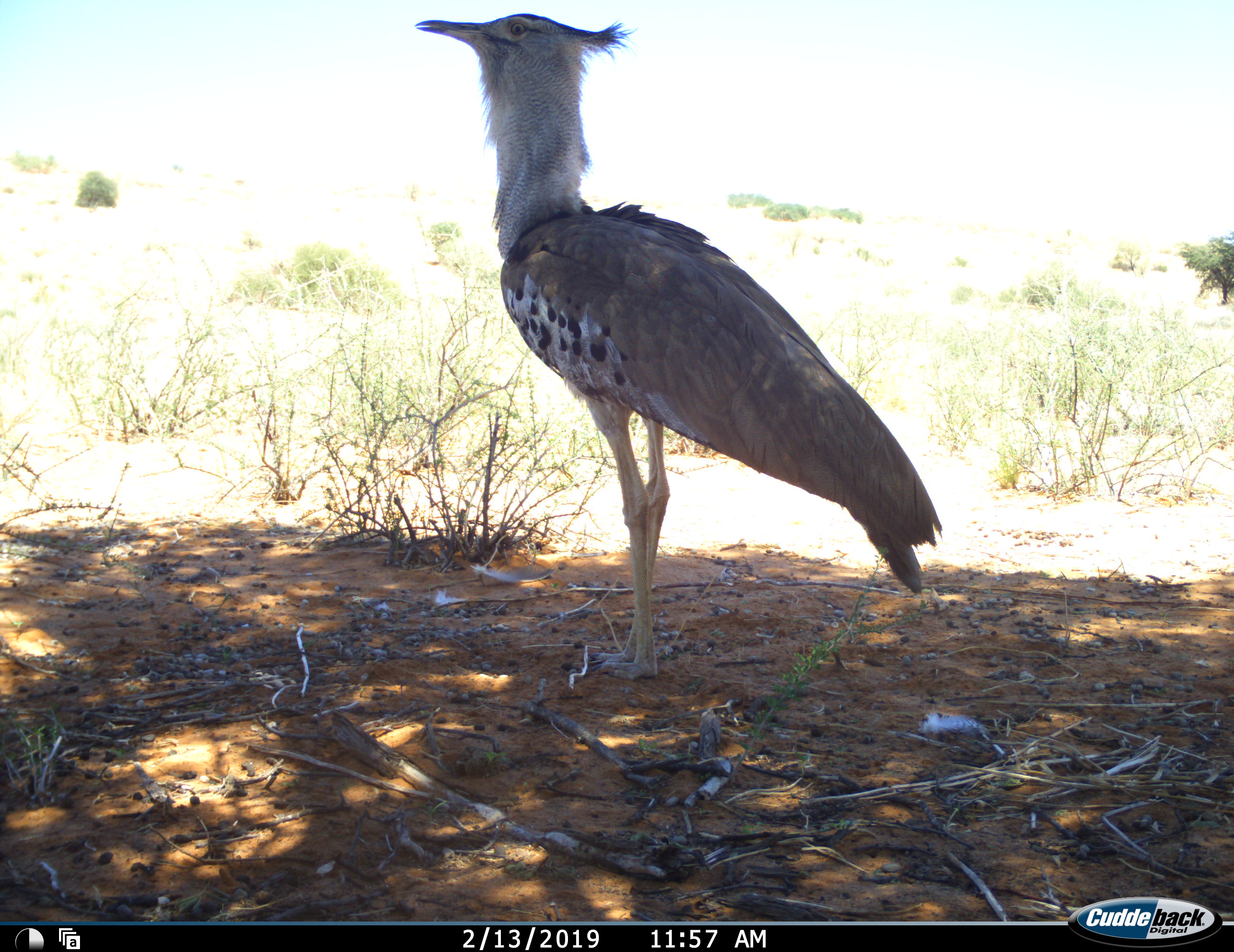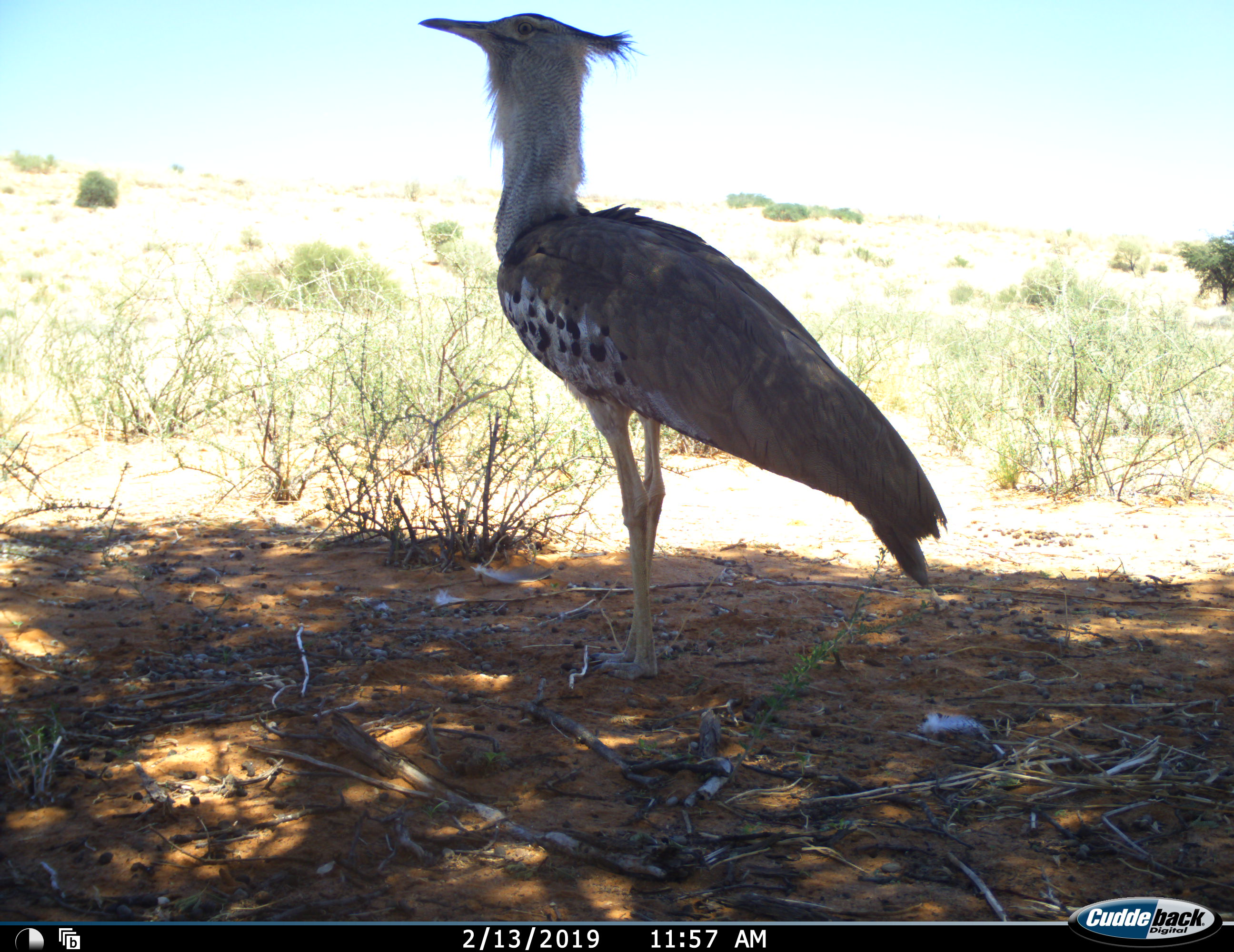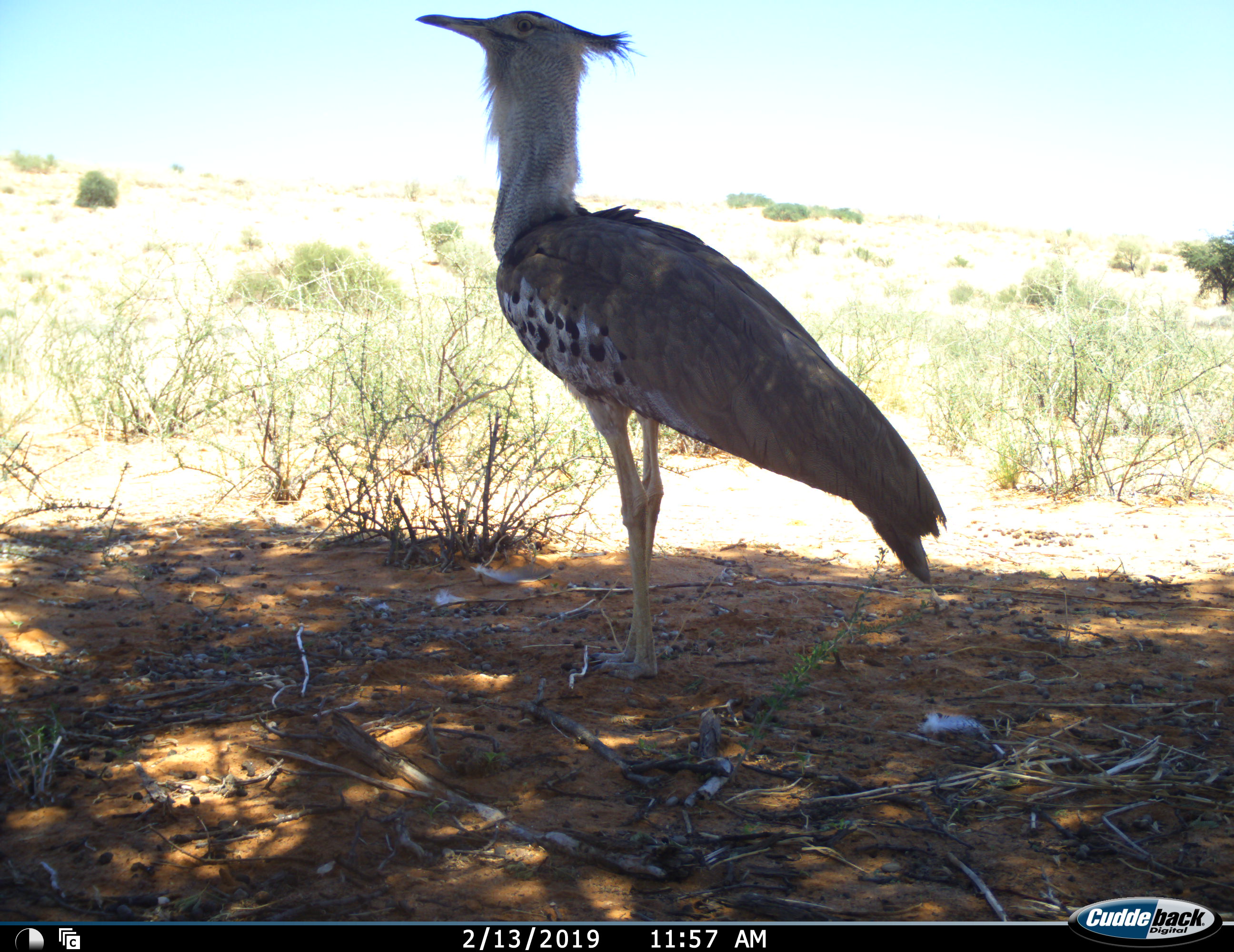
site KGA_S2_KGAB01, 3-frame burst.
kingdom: Animalia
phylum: Chordata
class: Aves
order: Otidiformes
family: Otididae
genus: Ardeotis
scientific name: Ardeotis kori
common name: kori bustard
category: bustardkori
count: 1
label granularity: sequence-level